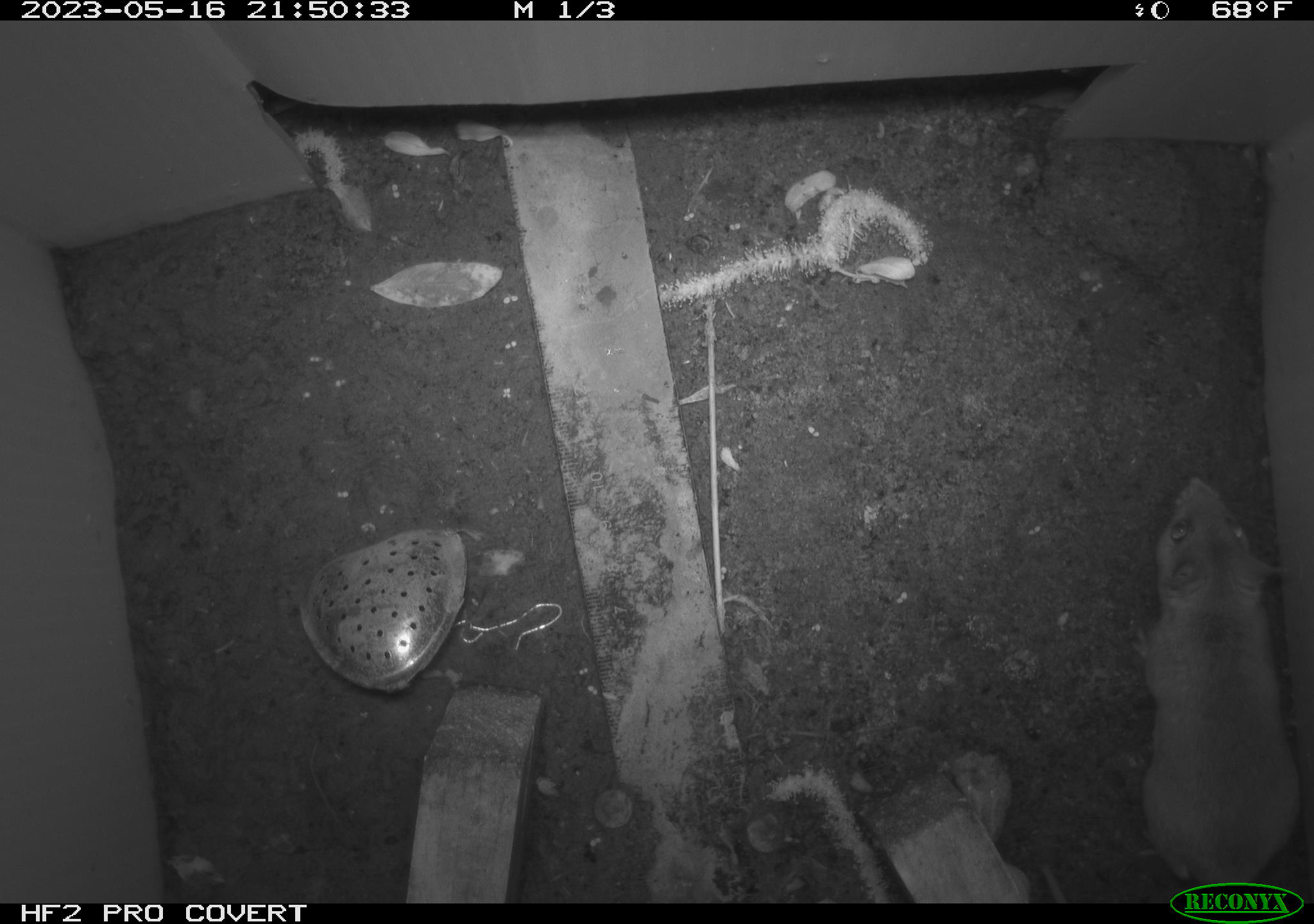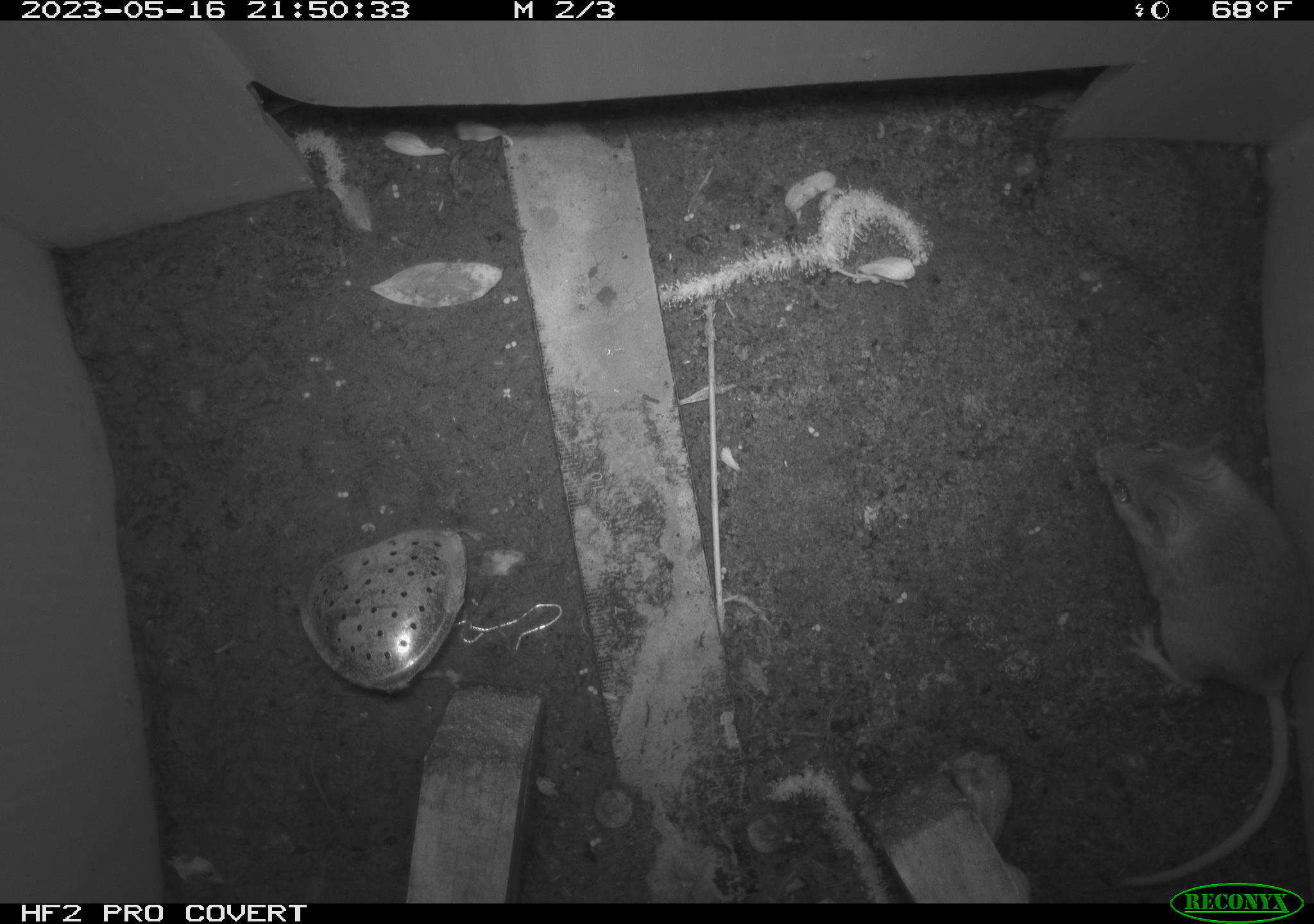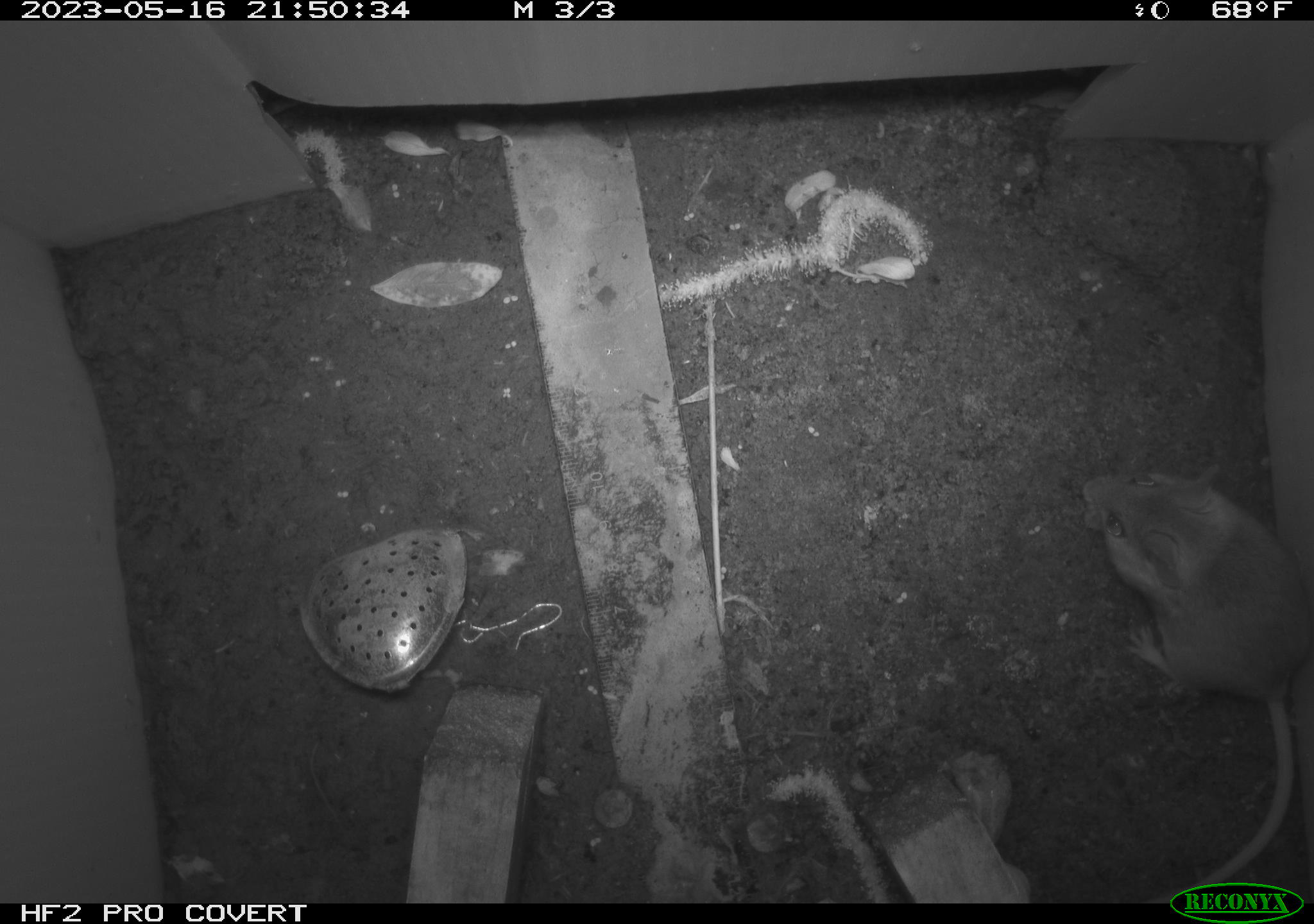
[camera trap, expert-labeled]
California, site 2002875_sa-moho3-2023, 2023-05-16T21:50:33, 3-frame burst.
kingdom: Animalia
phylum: Chordata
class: Mammalia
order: Rodentia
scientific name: Rodentia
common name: mouse species